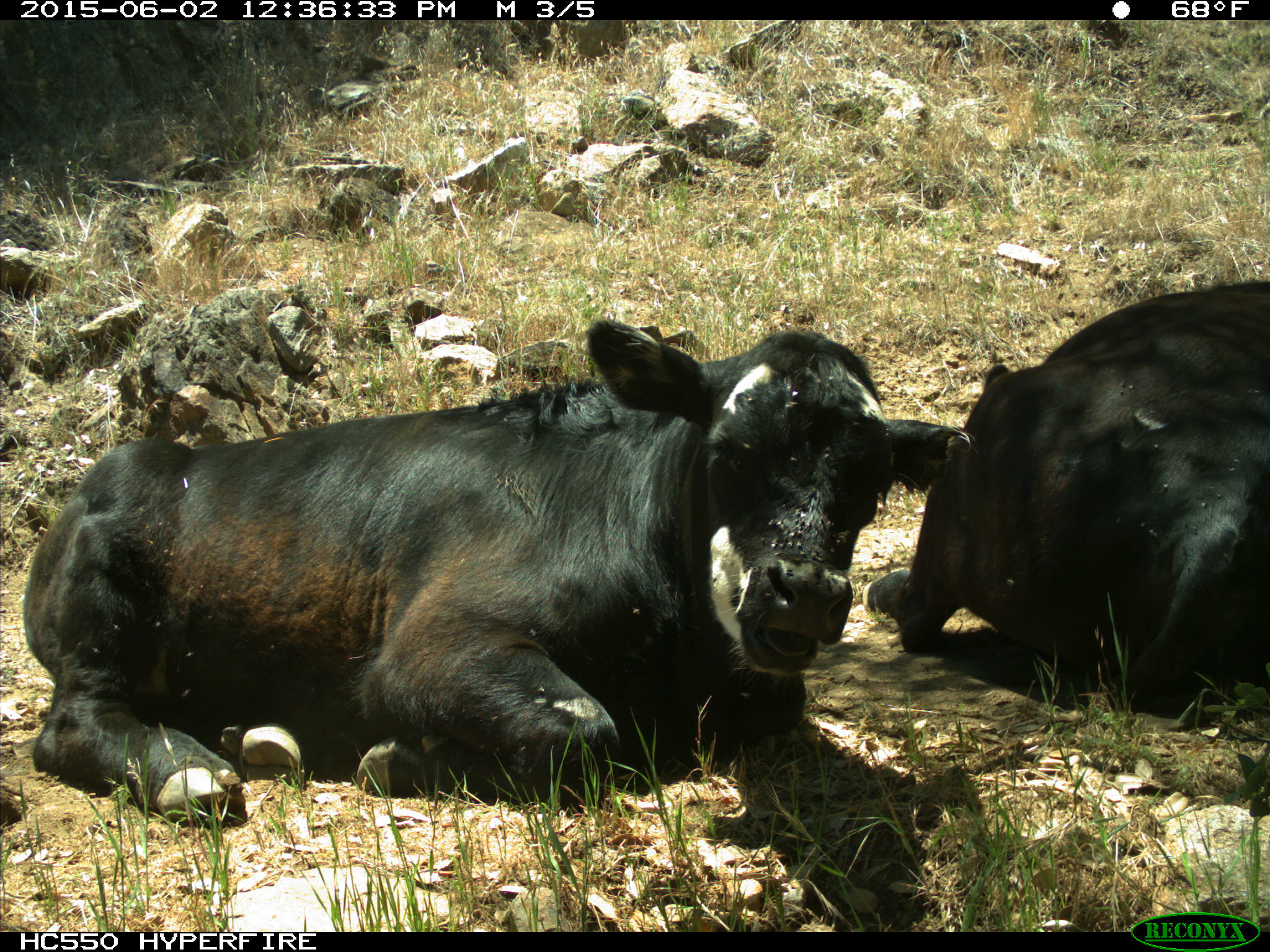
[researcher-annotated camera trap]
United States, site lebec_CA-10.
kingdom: Animalia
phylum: Chordata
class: Mammalia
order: Artiodactyla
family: Bovidae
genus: Bos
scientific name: Bos taurus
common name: domestic cow